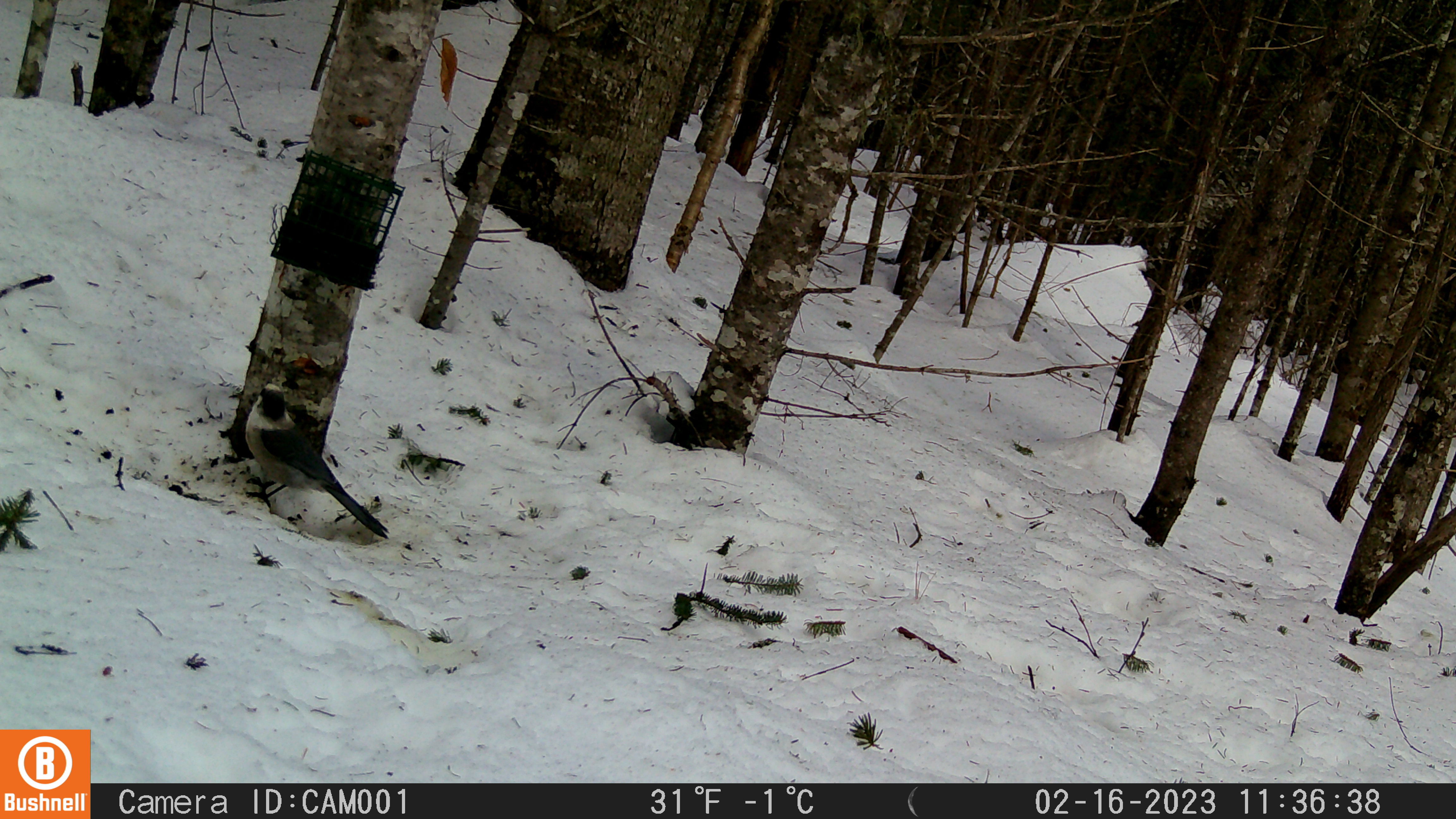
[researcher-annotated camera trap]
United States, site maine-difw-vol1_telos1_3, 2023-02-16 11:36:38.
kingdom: Animalia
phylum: Chordata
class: Aves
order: Passeriformes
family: Corvidae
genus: Perisoreus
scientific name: Perisoreus canadensis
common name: canada jay